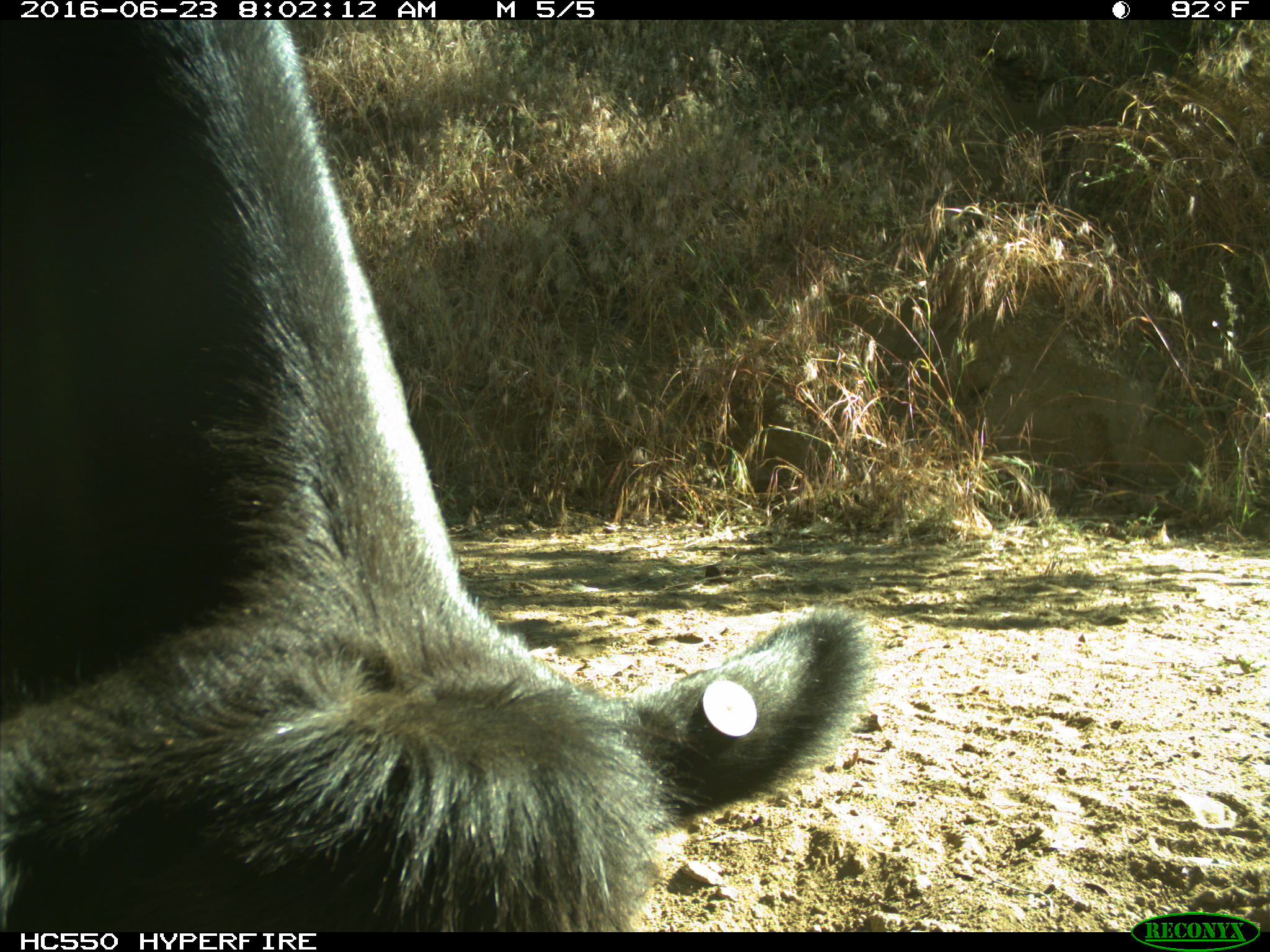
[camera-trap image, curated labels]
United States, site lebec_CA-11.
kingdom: Animalia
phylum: Chordata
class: Mammalia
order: Artiodactyla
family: Bovidae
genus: Bos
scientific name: Bos taurus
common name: domestic cow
Bos taurus (domestic cow).